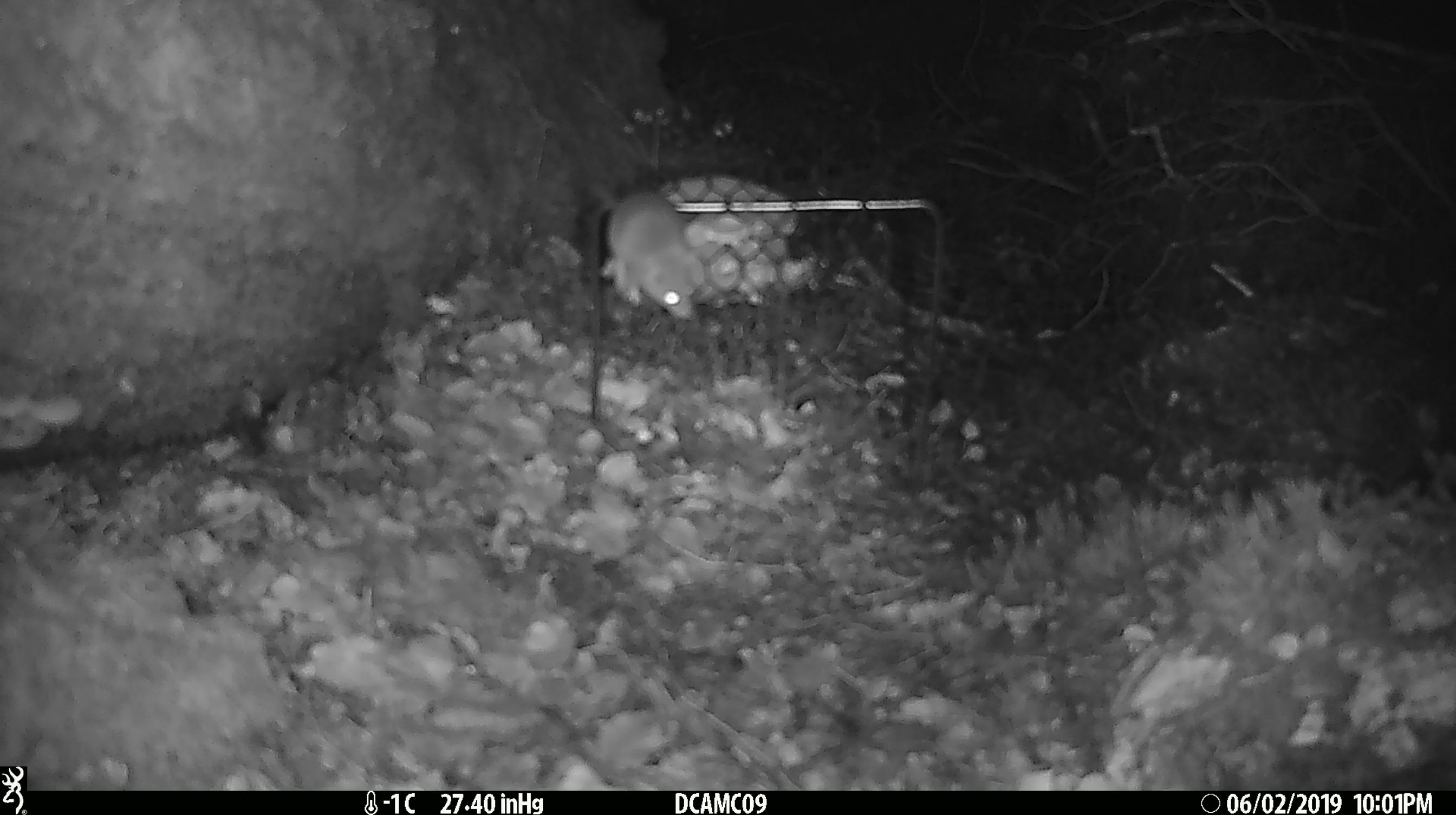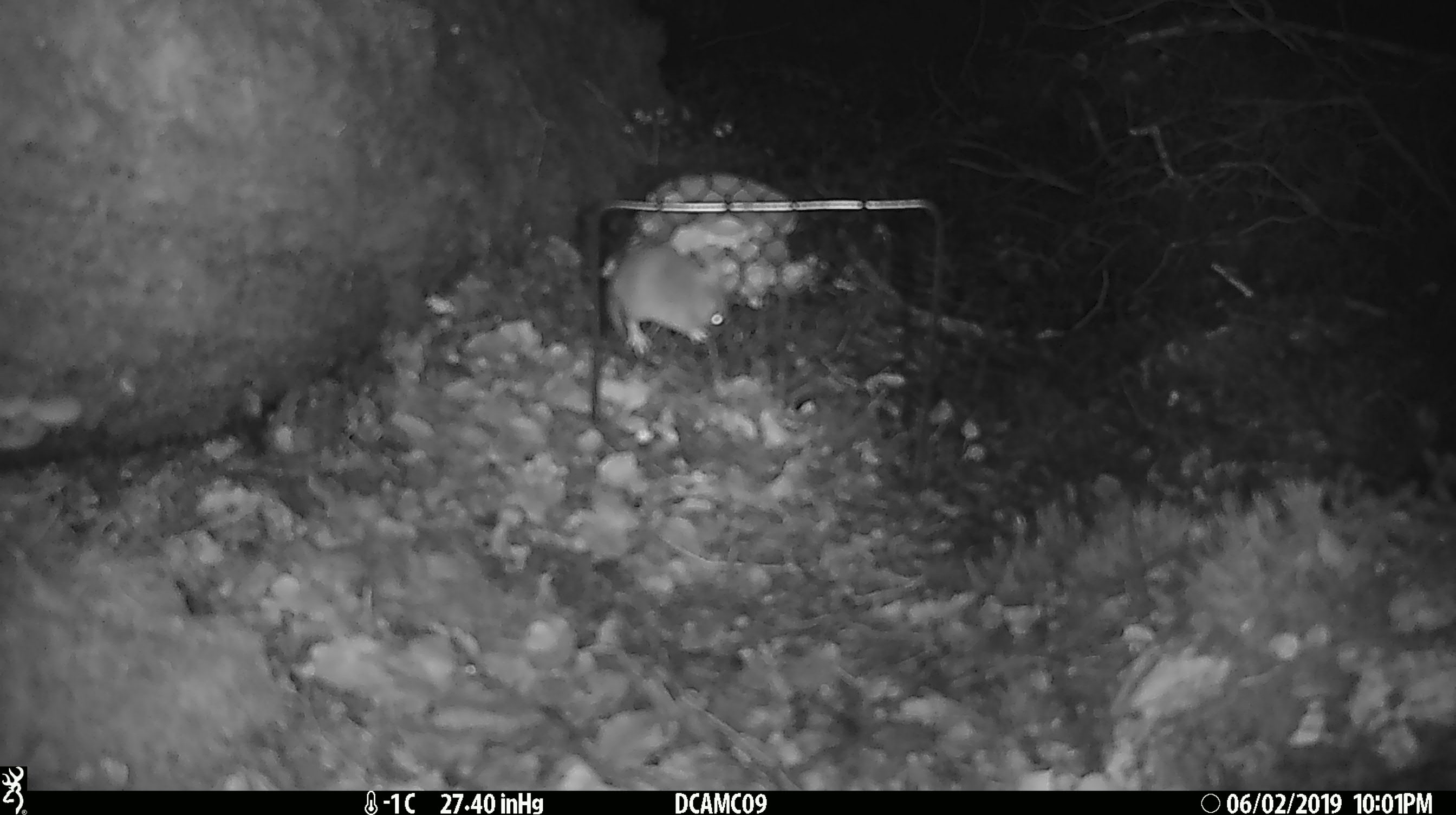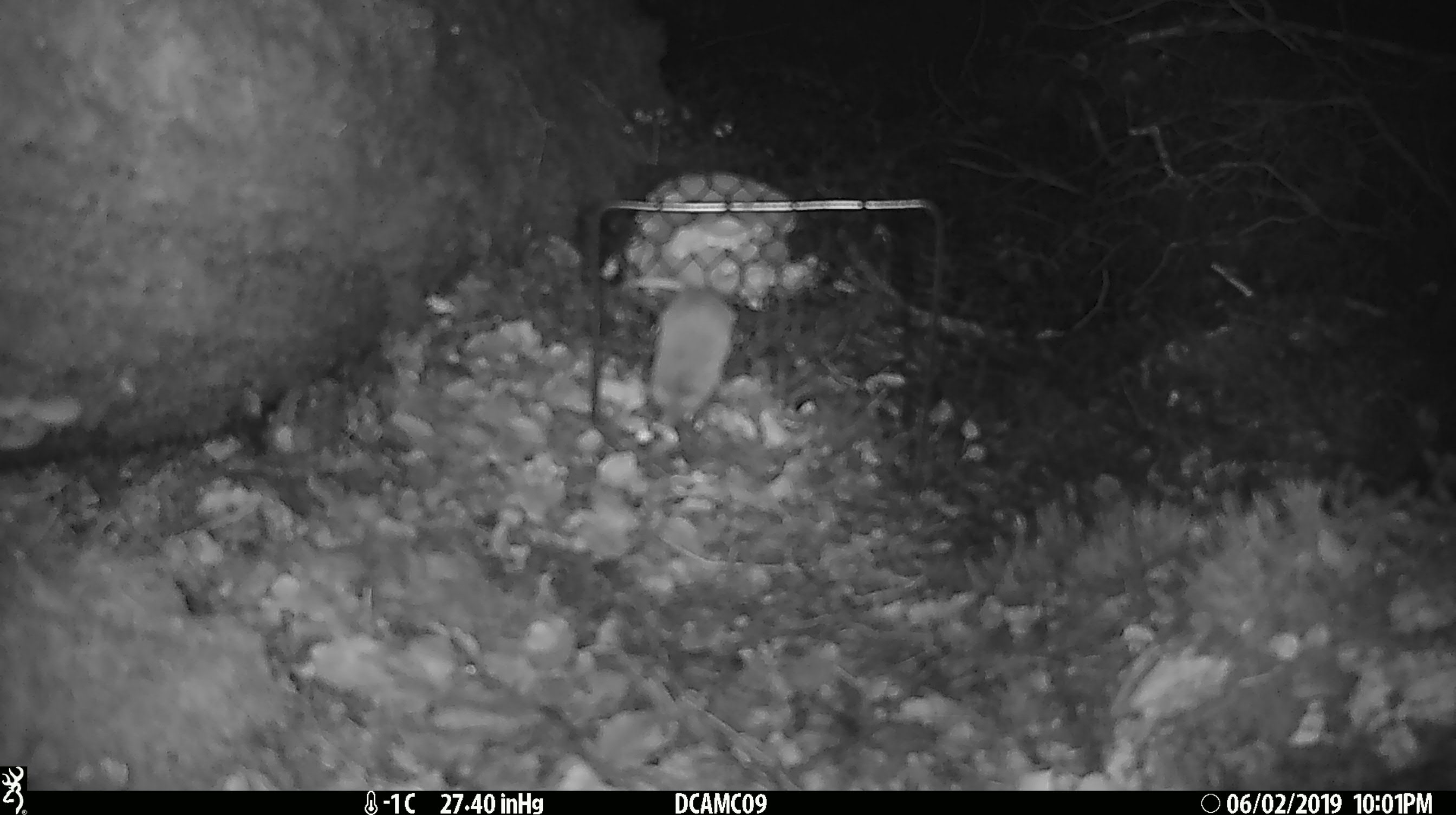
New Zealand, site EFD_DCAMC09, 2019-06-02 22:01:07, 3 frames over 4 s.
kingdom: Animalia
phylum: Chordata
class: Mammalia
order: Rodentia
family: Muridae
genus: Mus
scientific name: Mus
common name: mouse